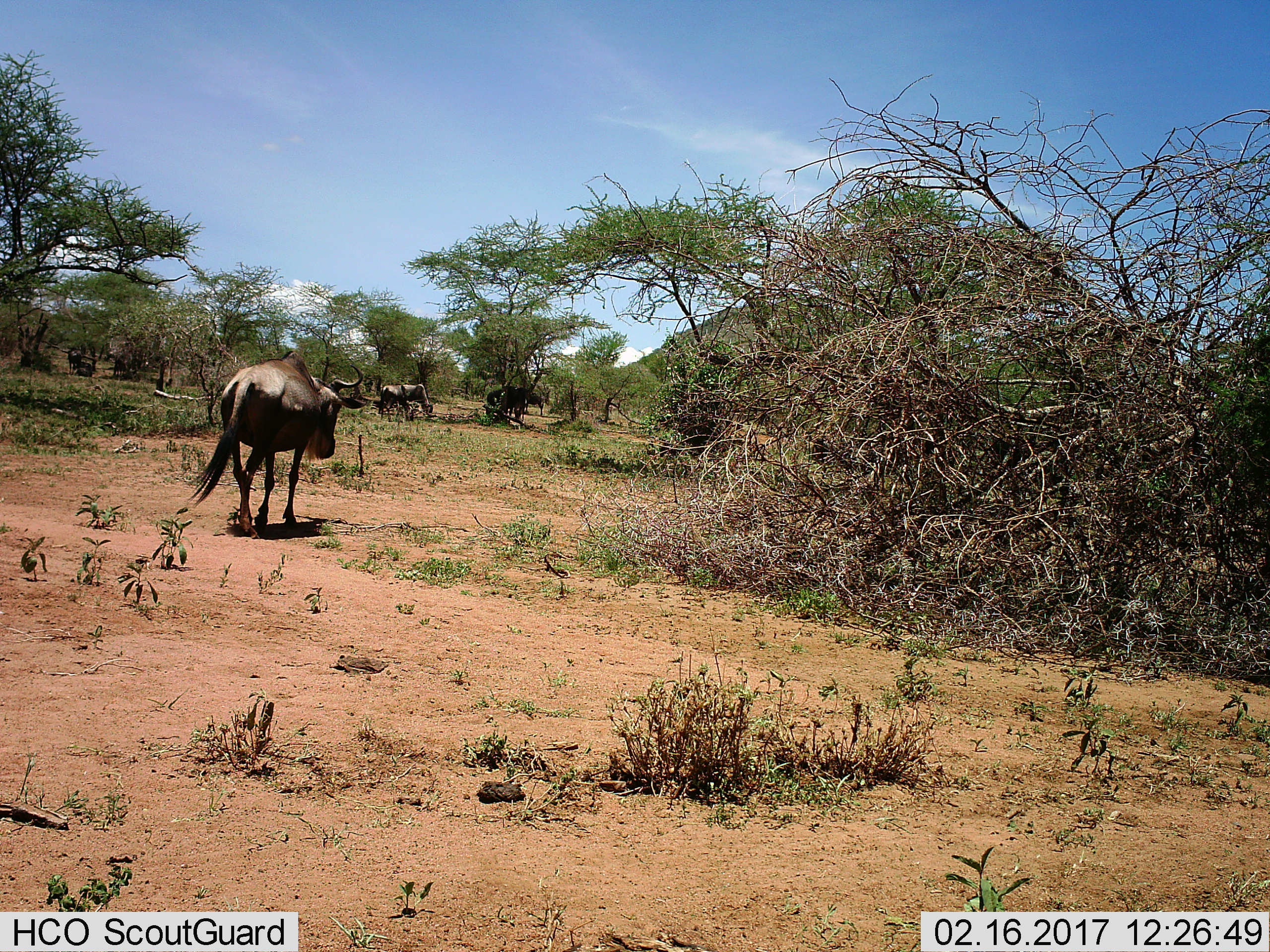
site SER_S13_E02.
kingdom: Animalia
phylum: Chordata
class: Mammalia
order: Artiodactyla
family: Bovidae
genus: Connochaetes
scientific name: Connochaetes taurinus taurinus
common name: blue wildebeest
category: wildebeestblue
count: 6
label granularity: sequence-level